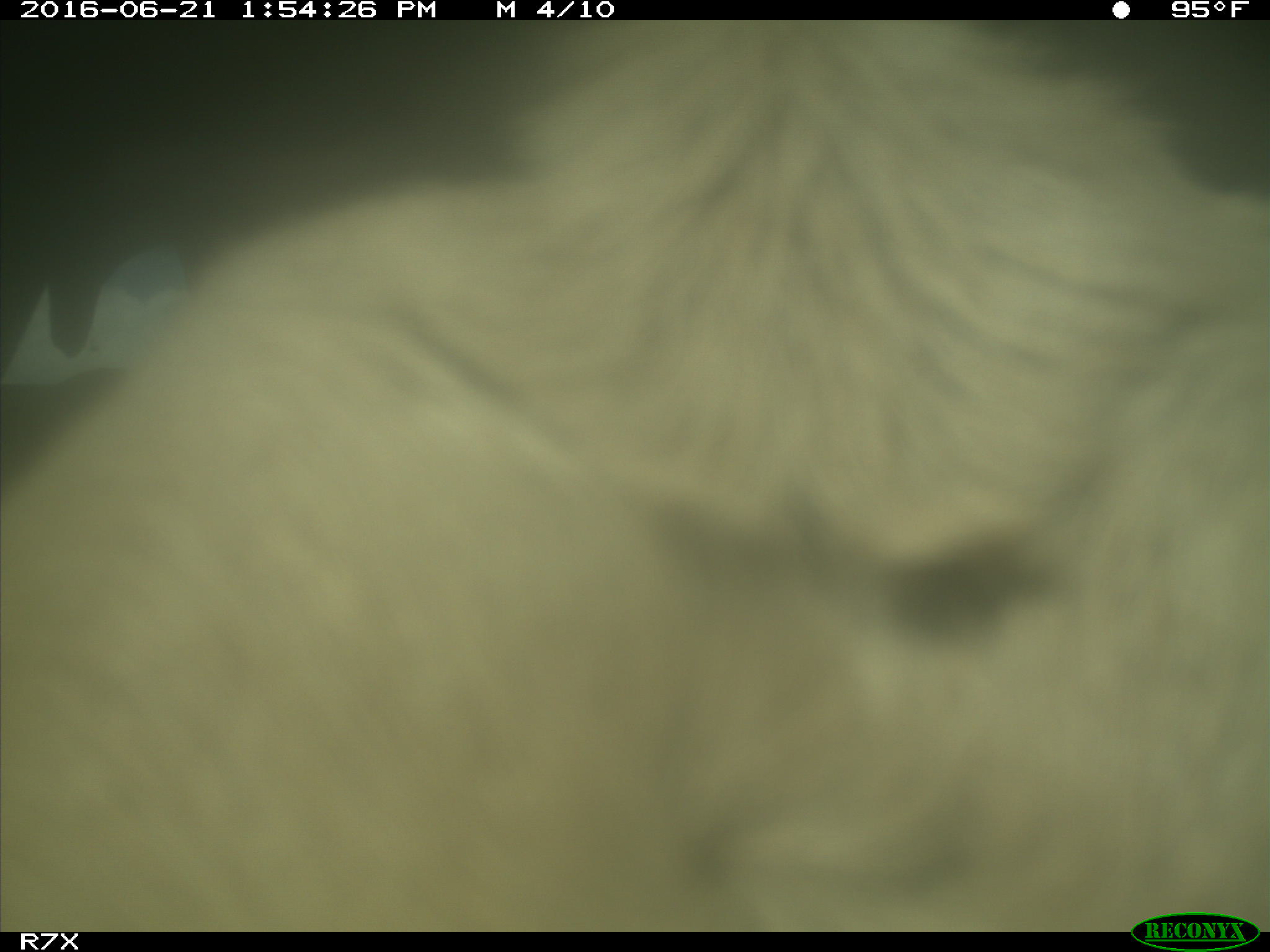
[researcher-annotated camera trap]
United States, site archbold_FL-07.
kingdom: Animalia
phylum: Chordata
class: Mammalia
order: Artiodactyla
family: Bovidae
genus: Bos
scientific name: Bos taurus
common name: domestic cow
Bos taurus (domestic cow).